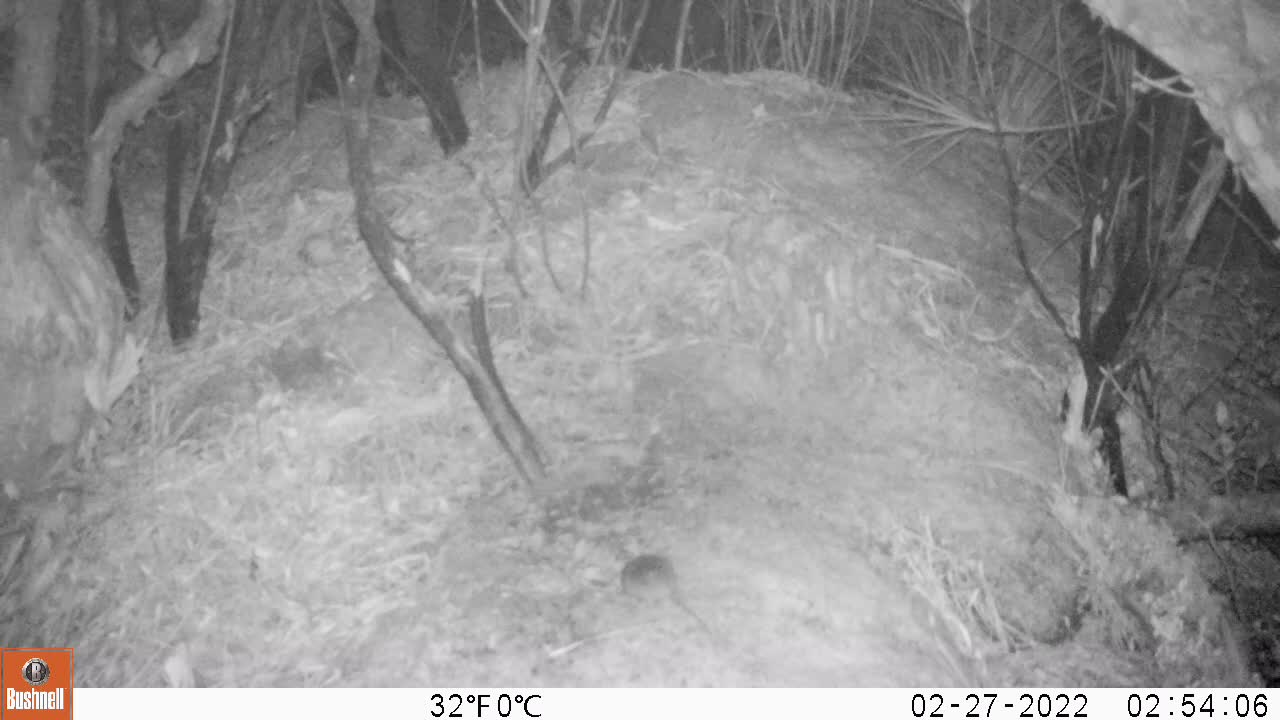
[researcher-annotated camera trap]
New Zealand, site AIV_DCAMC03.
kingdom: Animalia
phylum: Chordata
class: Mammalia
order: Rodentia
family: Muridae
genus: Mus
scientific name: Mus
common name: mouse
Mouse (Mus).